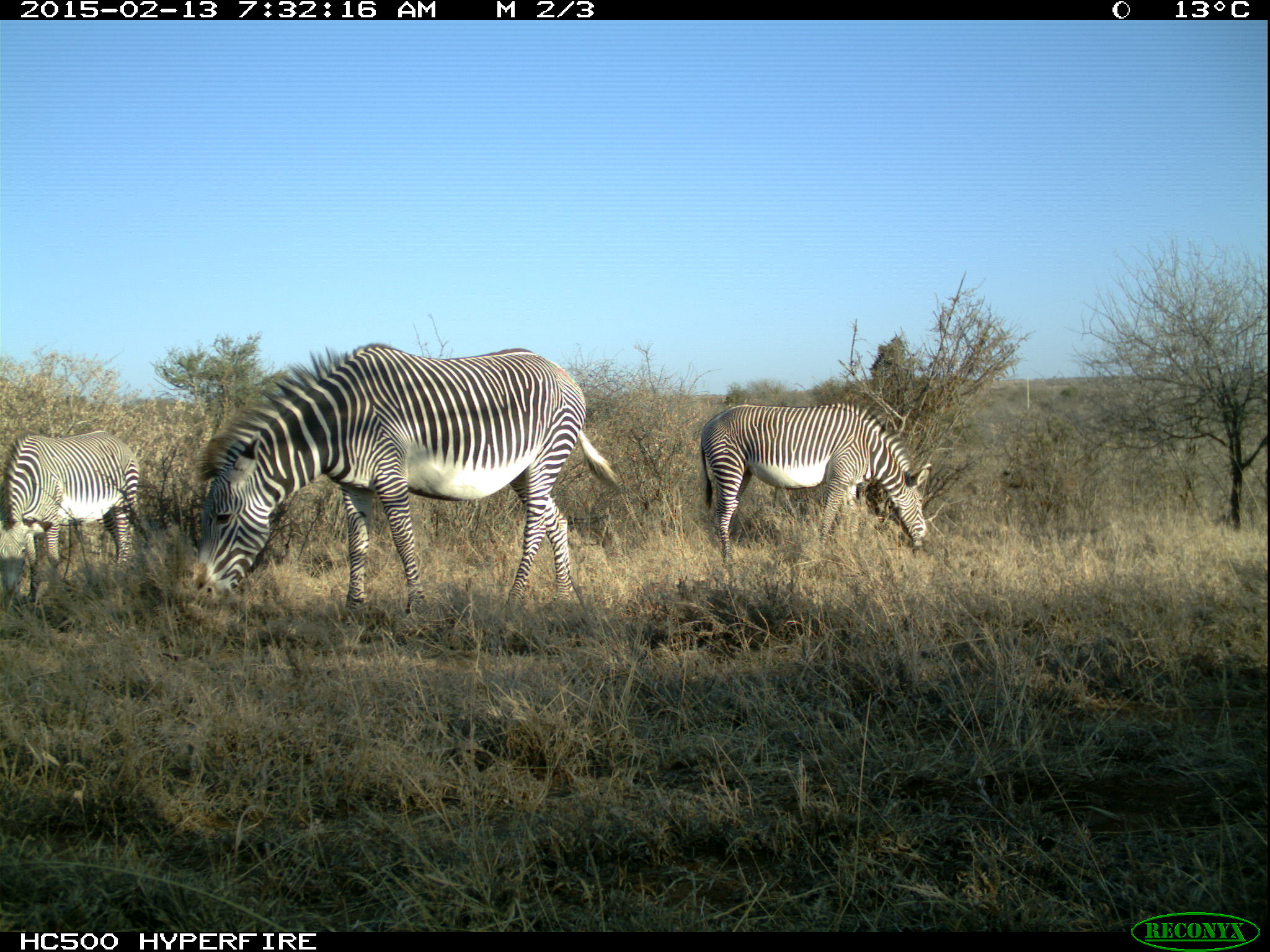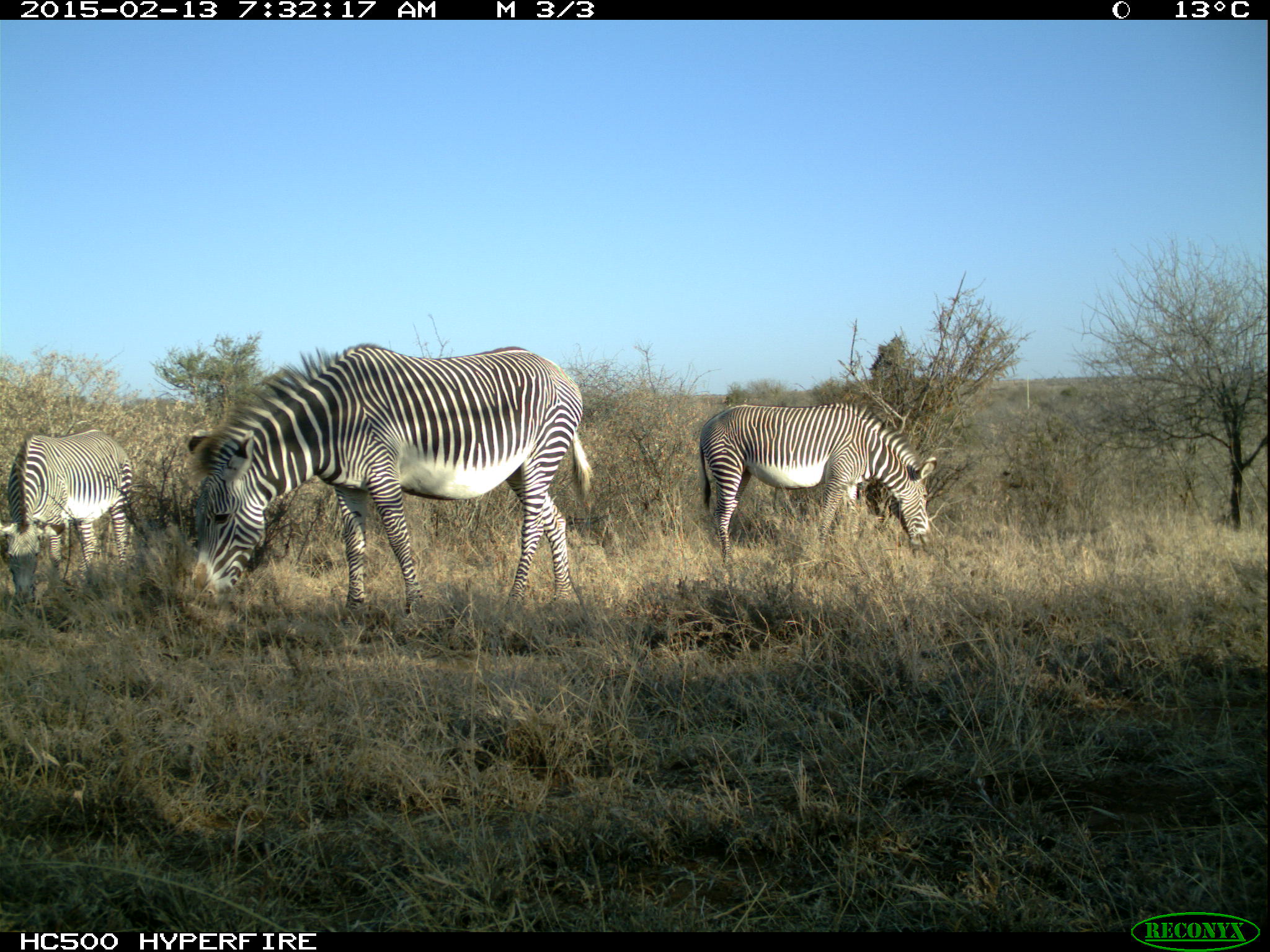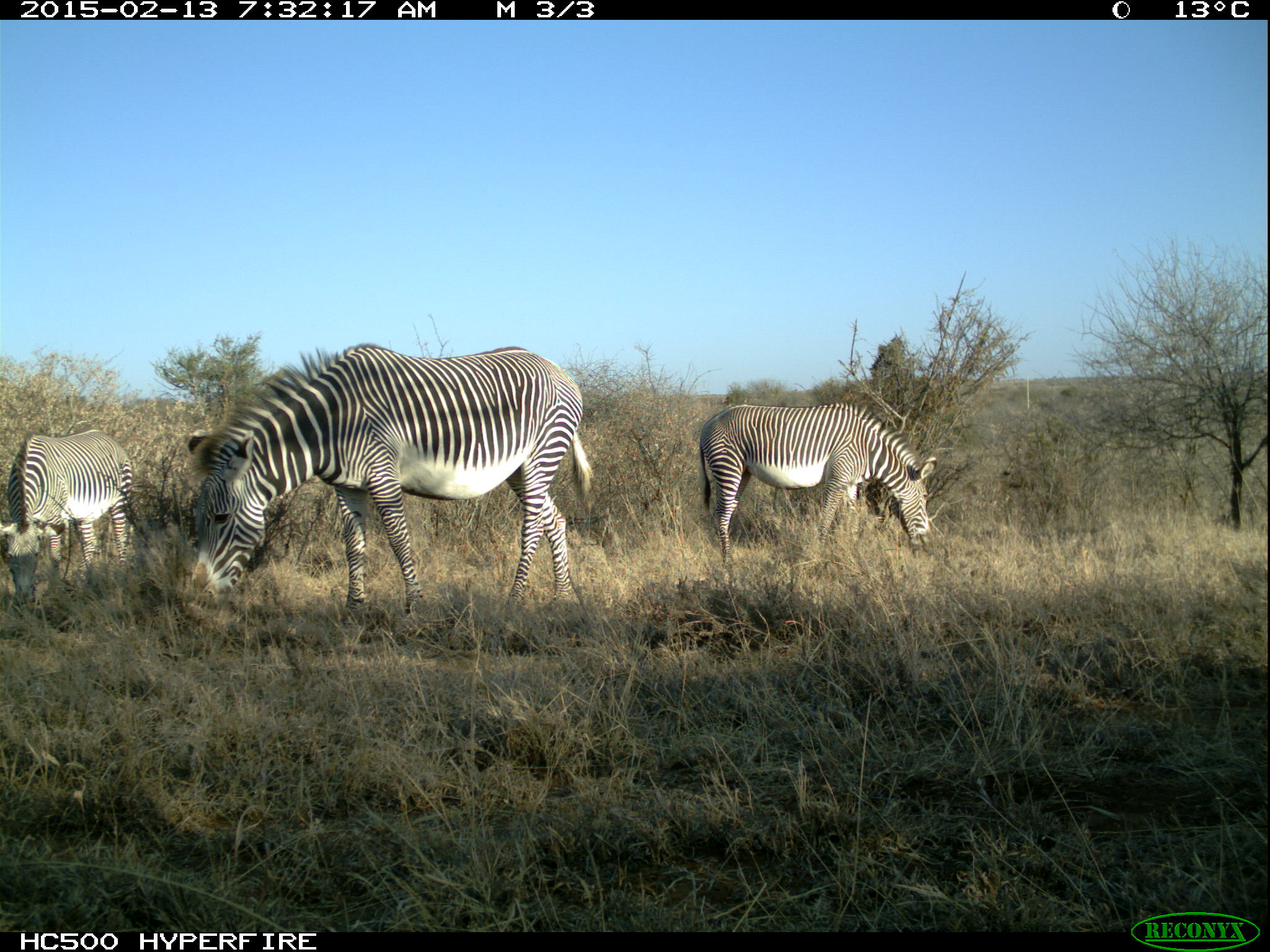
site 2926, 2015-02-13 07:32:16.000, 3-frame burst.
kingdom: Animalia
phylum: Chordata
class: Mammalia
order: Artiodactyla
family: Giraffidae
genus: Giraffa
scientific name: Giraffa camelopardalis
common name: giraffe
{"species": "Giraffa camelopardalis (giraffe)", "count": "2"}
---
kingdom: Animalia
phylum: Chordata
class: Mammalia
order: Perissodactyla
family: Equidae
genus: Equus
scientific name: Equus grevyi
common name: grévy's zebra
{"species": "Equus grevyi (grévy's zebra)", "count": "3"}